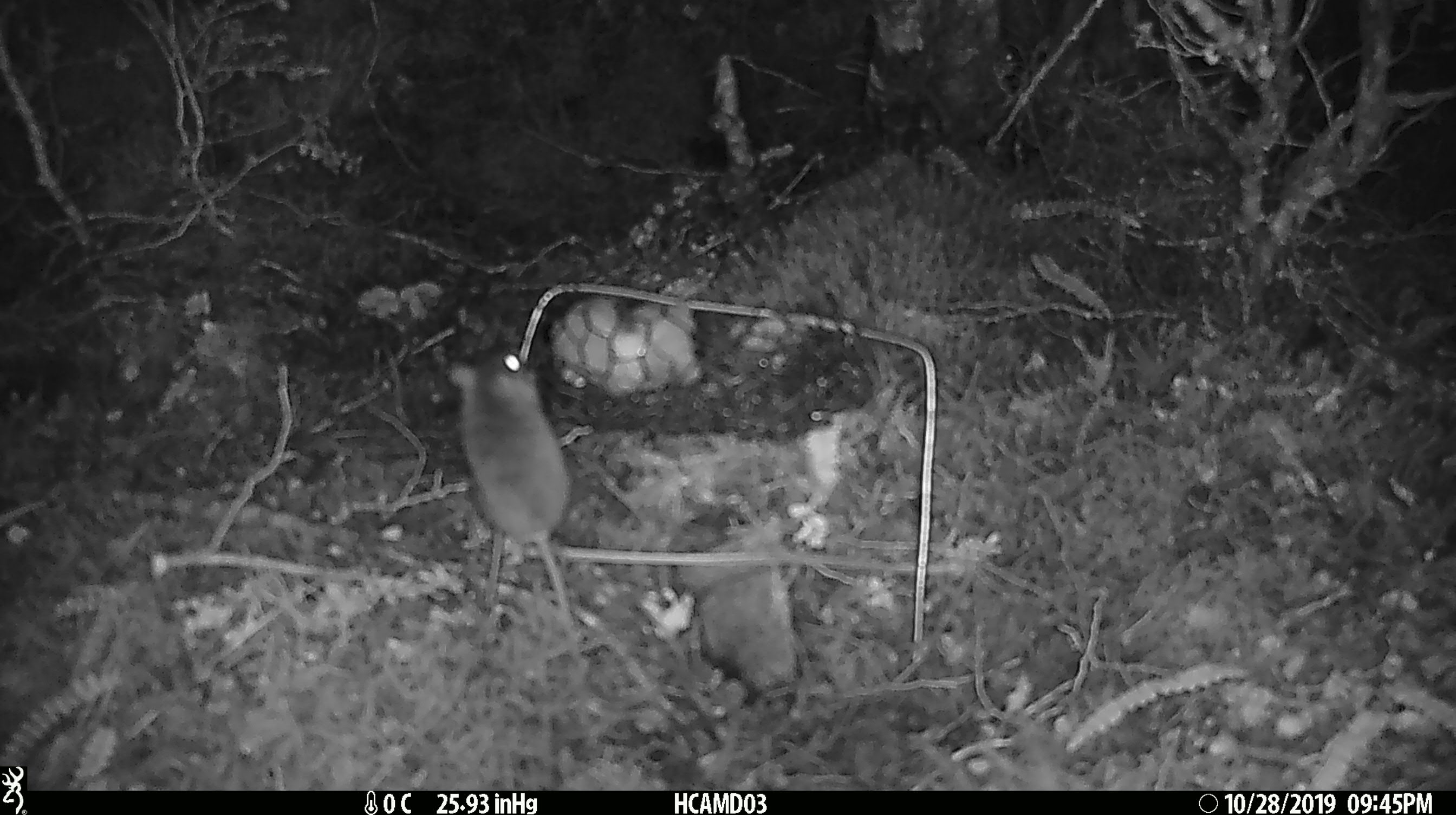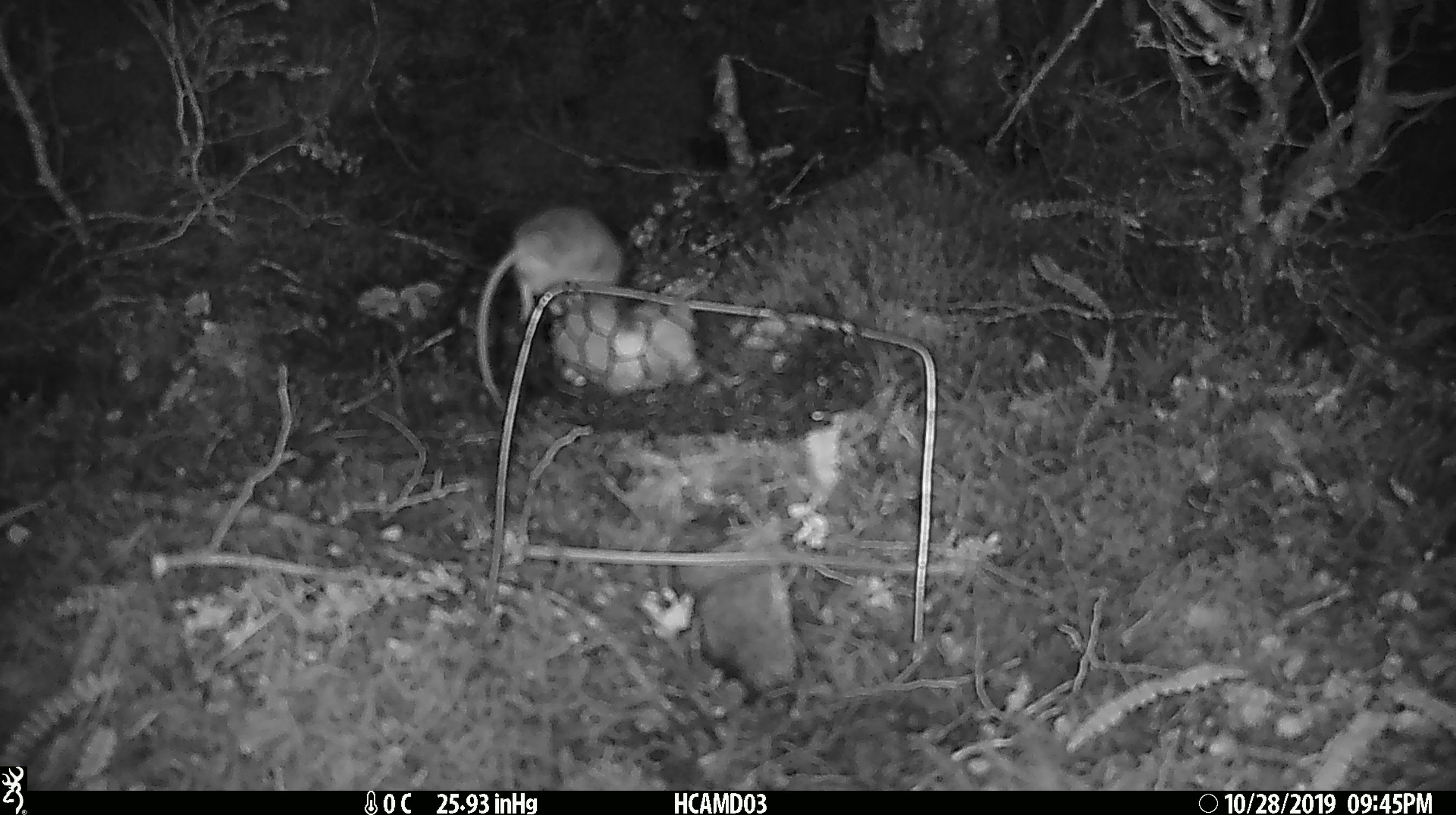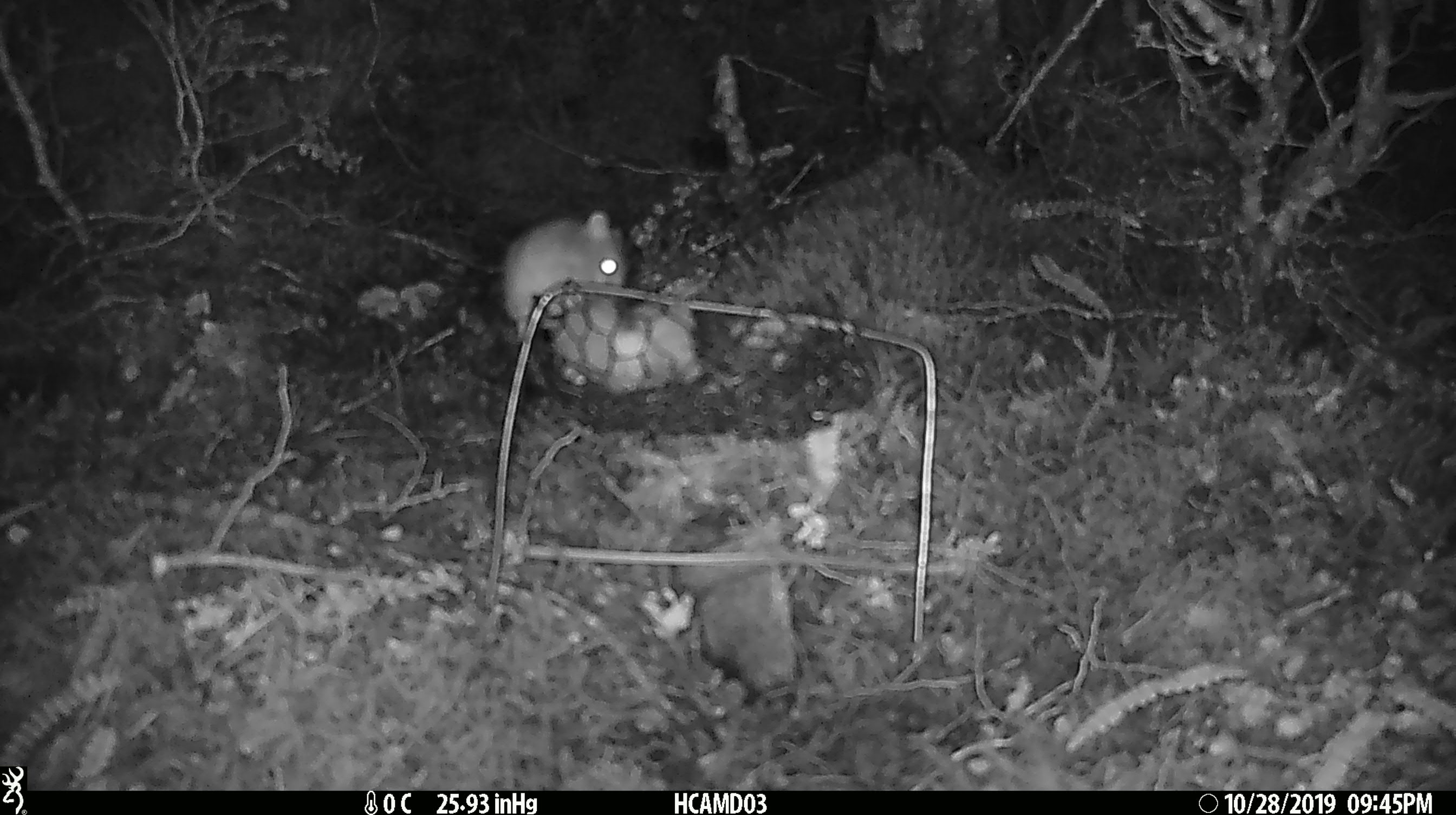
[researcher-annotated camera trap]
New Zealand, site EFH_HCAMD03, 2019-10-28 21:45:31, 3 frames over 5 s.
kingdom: Animalia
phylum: Chordata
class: Mammalia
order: Rodentia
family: Muridae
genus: Mus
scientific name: Mus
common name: mouse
Mouse (Mus).